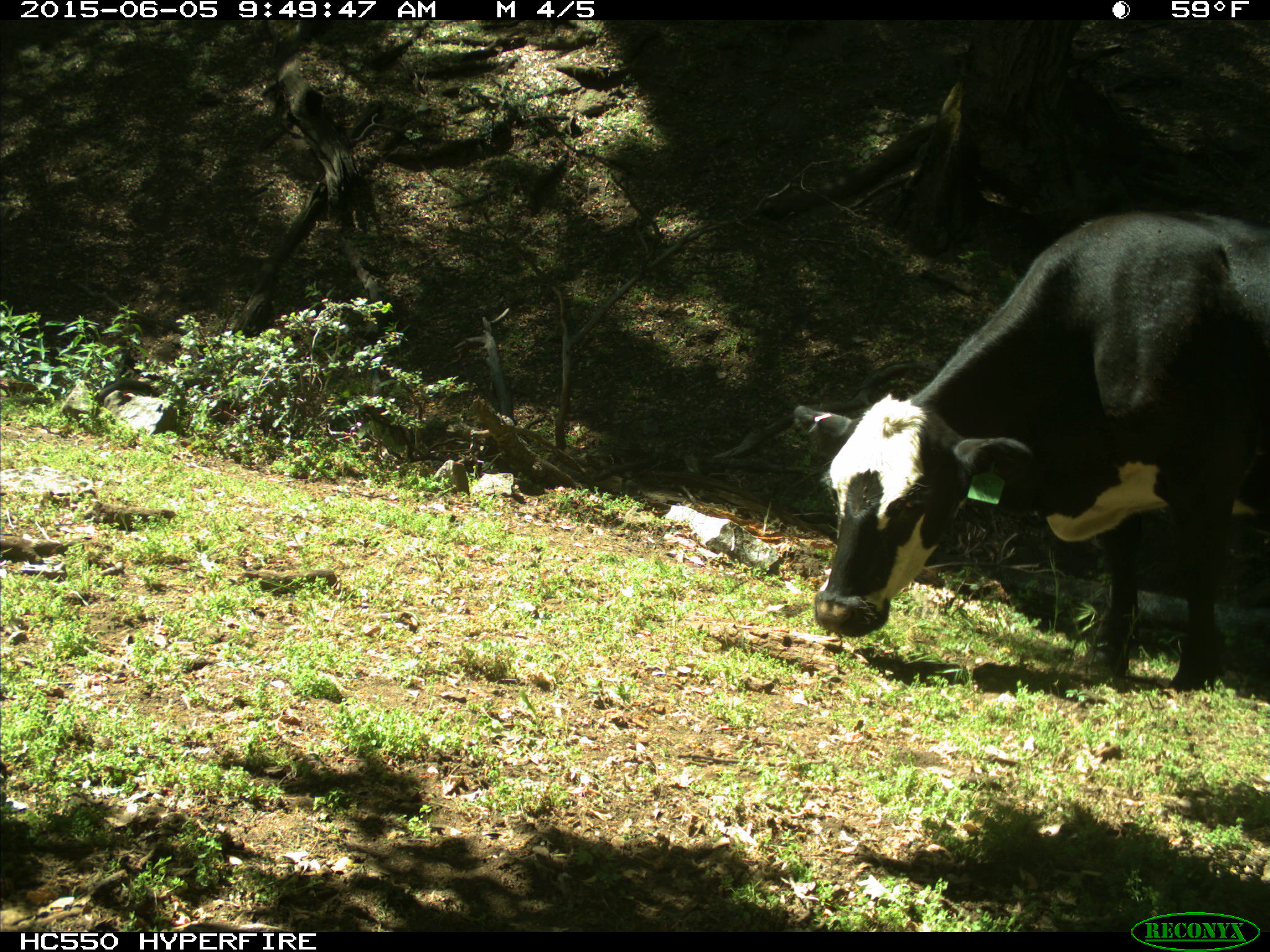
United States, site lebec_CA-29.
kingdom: Animalia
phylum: Chordata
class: Mammalia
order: Artiodactyla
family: Bovidae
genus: Bos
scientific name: Bos taurus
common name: domestic cow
Bos taurus (domestic cow).